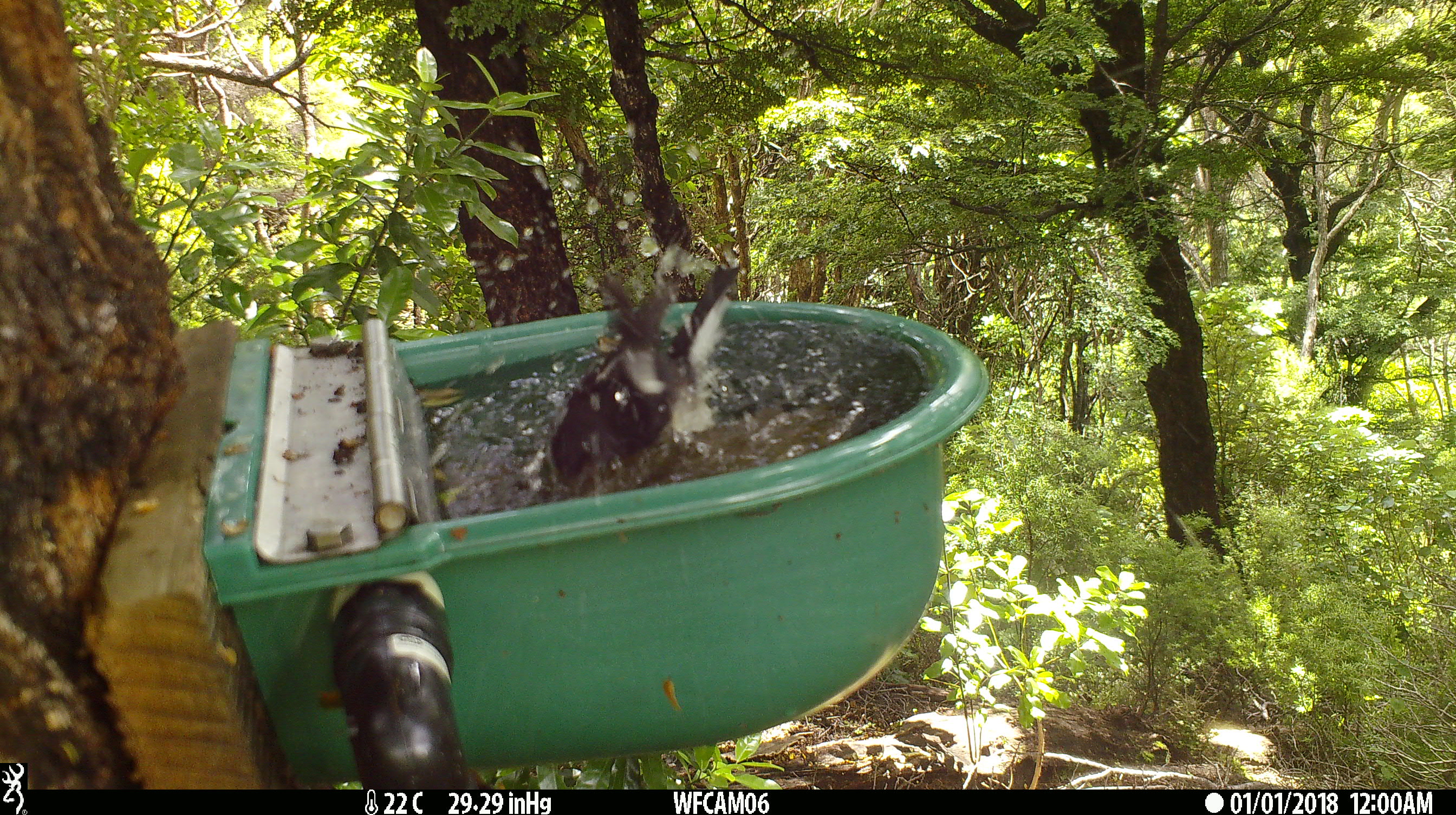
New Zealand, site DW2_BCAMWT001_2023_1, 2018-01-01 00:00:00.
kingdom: Animalia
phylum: Chordata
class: Aves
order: Passeriformes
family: Petroicidae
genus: Petroica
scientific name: Petroica macrocephala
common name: tomtit